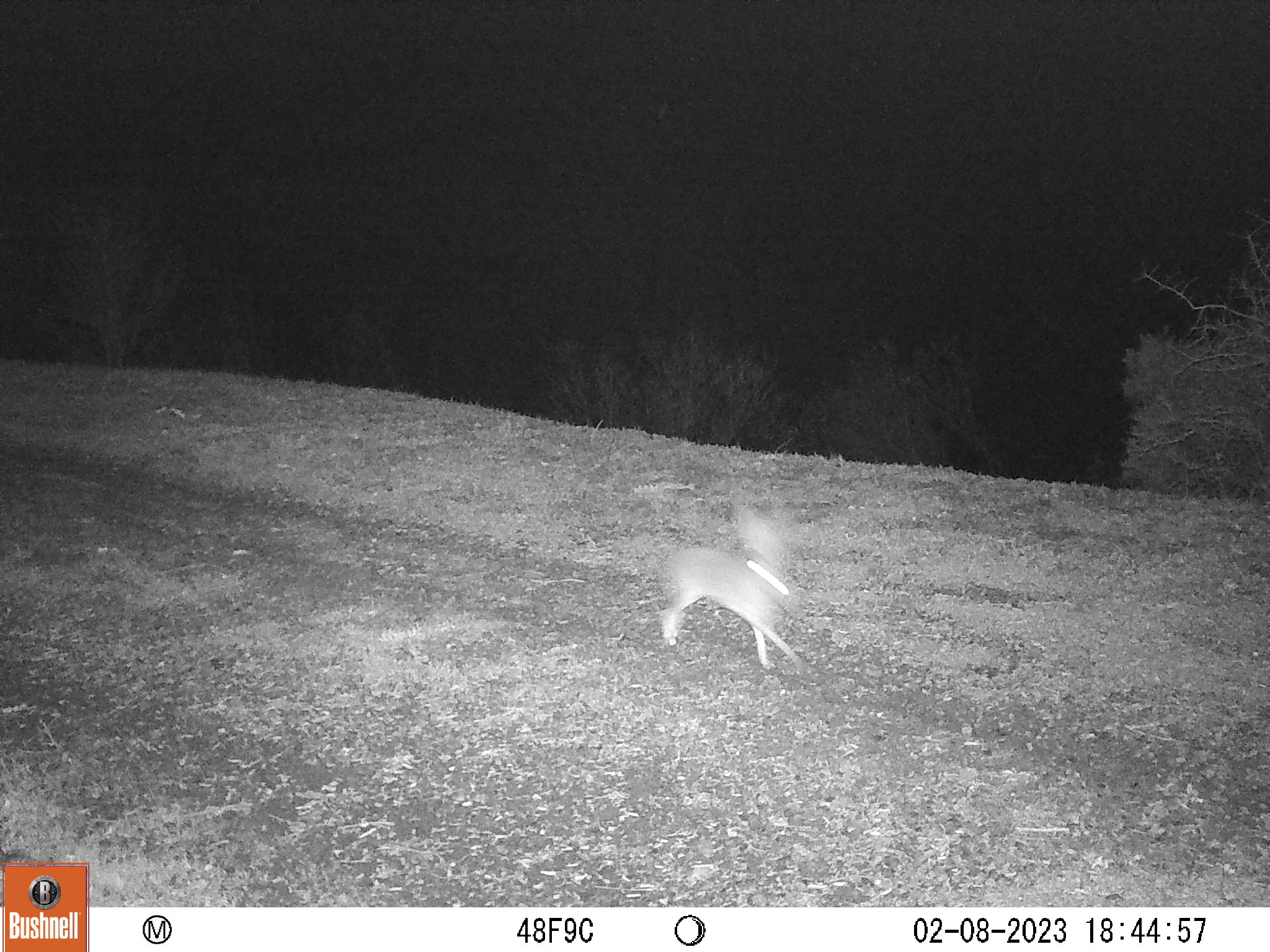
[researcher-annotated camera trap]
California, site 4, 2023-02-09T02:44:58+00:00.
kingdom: Animalia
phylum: Chordata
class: Mammalia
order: Lagomorpha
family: Leporidae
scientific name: Leporidae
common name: rabbit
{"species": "rabbit (Leporidae)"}